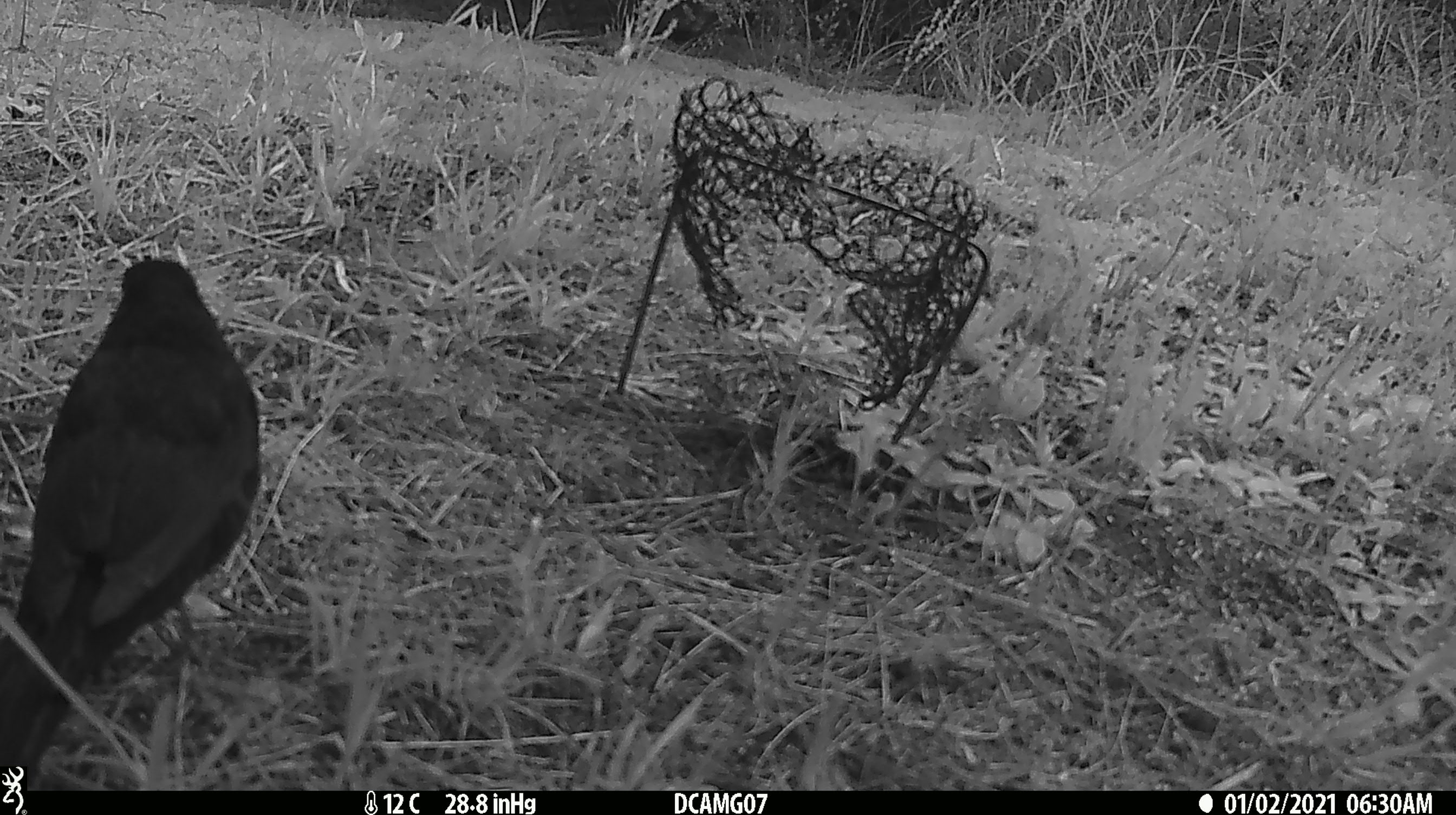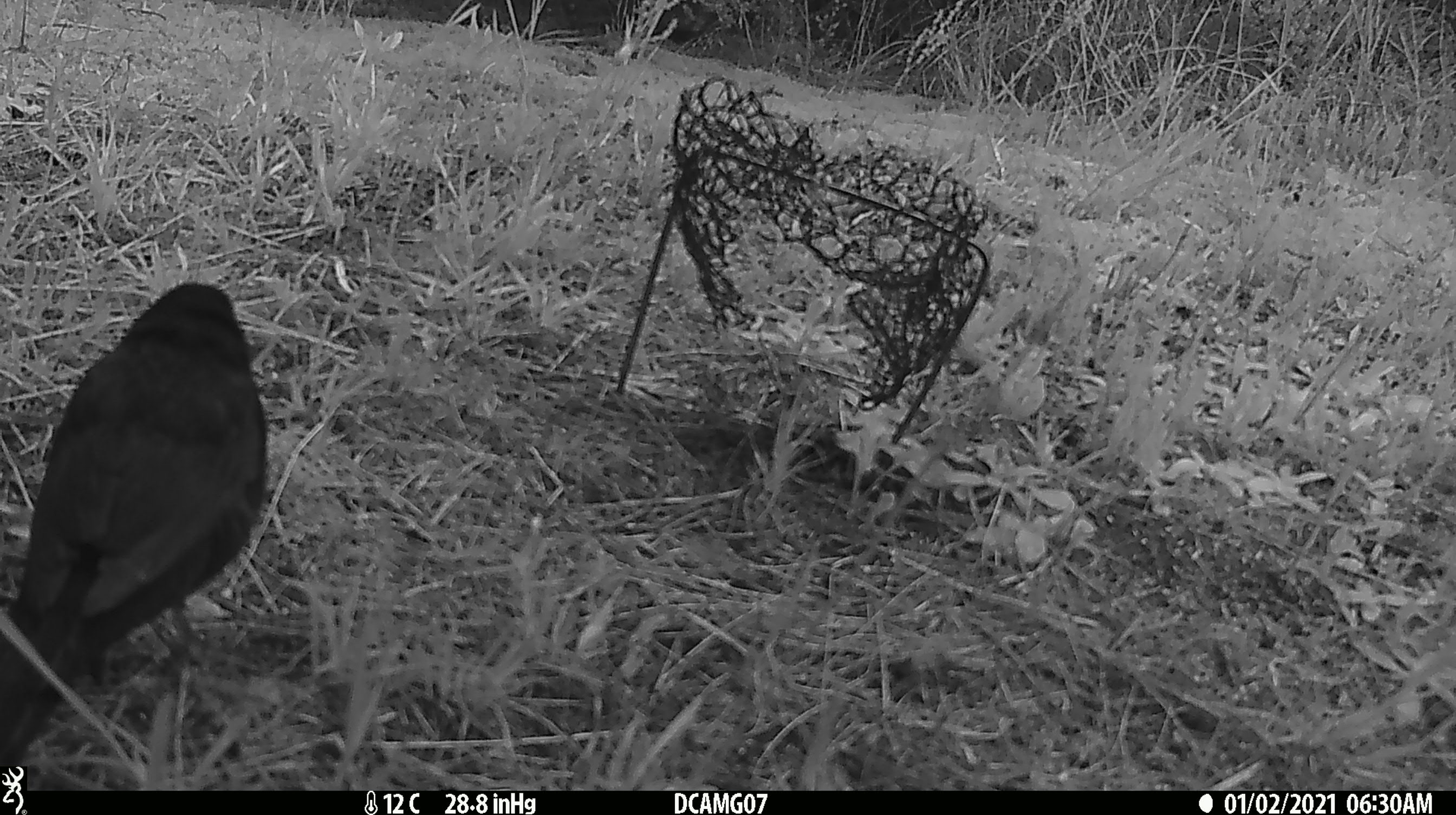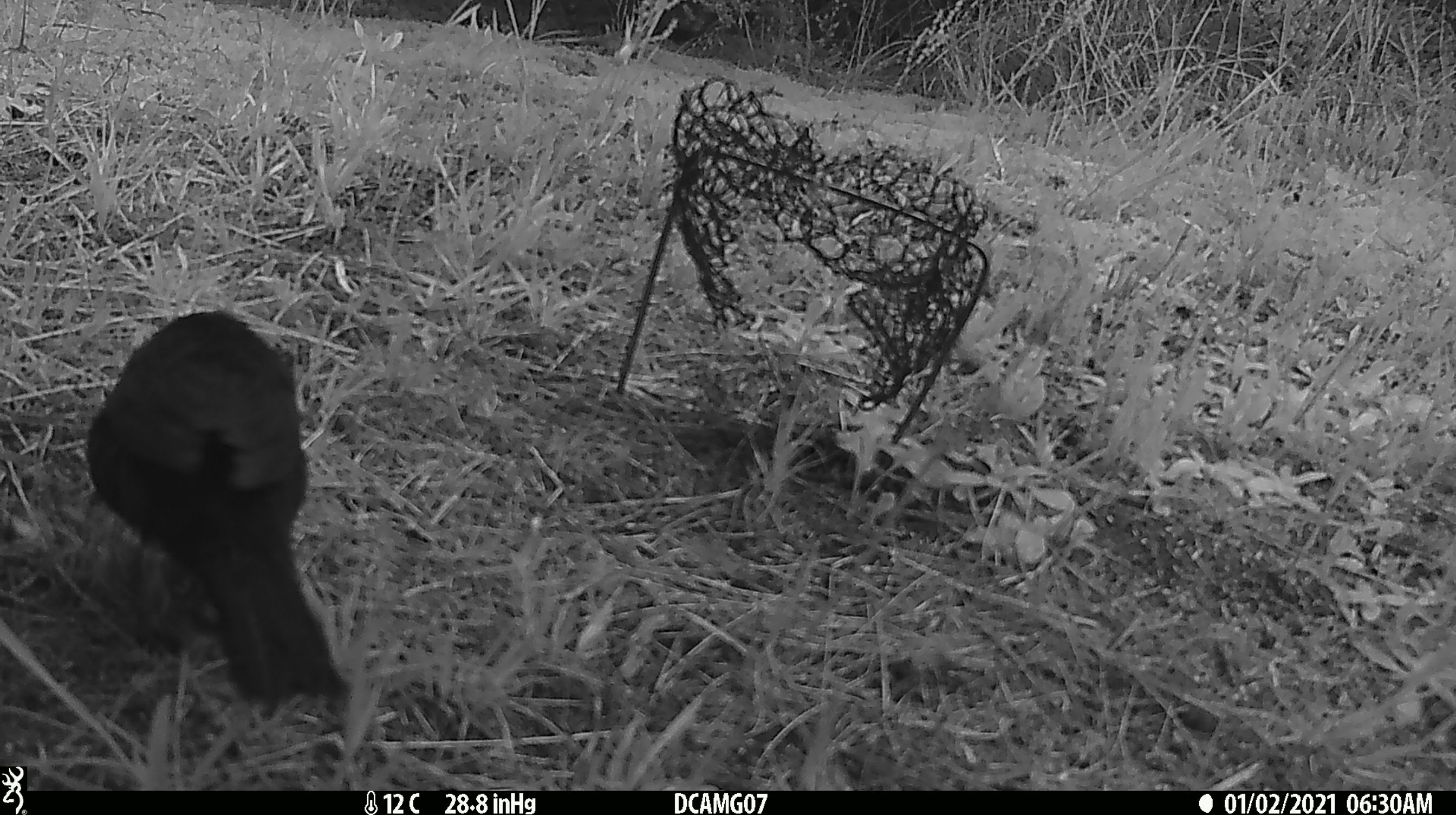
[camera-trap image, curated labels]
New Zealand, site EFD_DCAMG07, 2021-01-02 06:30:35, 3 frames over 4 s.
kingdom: Animalia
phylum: Chordata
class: Aves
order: Passeriformes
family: Turdidae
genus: Turdus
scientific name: Turdus merula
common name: eurasian blackbird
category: blackbird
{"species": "blackbird (eurasian blackbird) (Turdus merula)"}